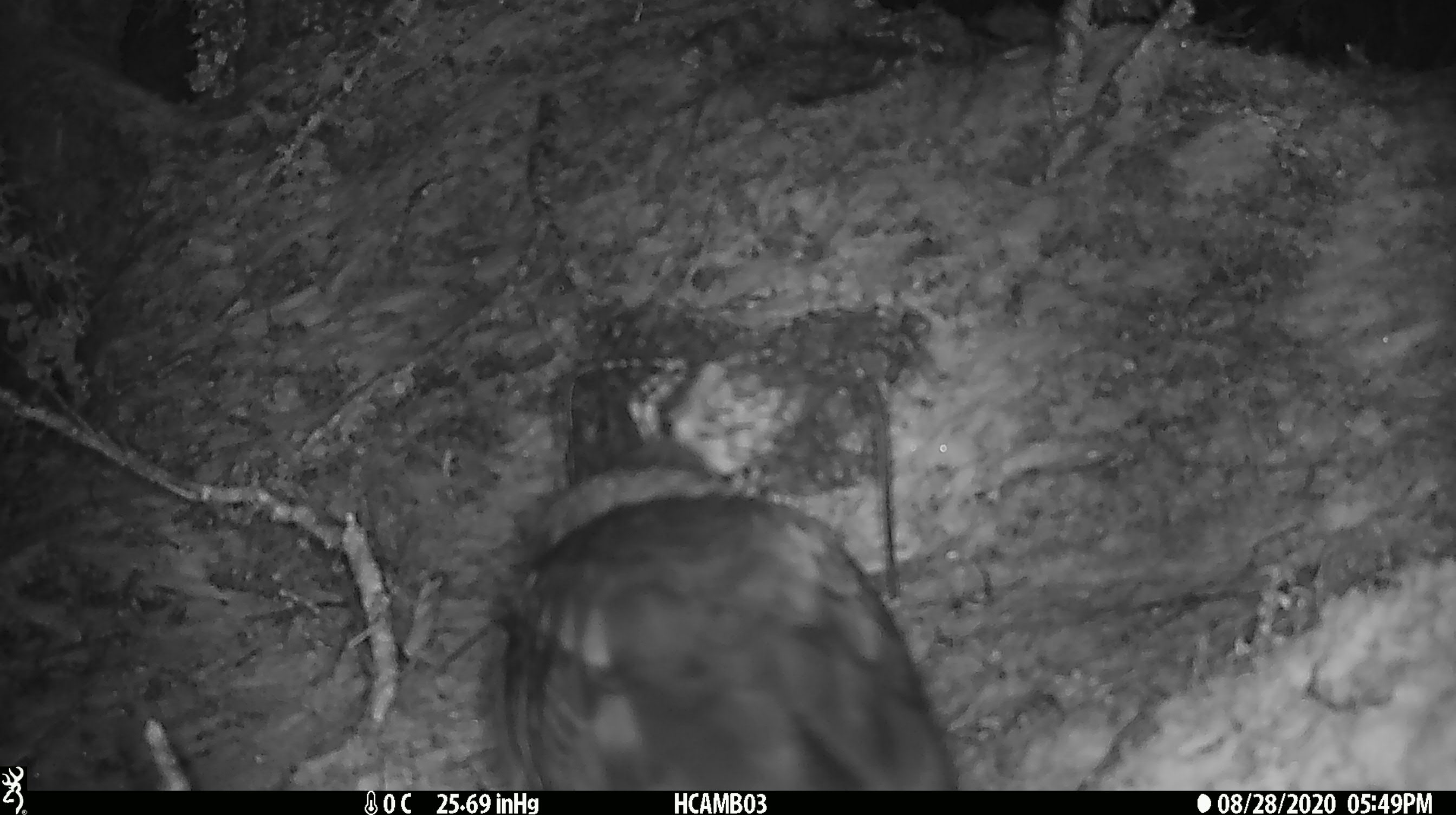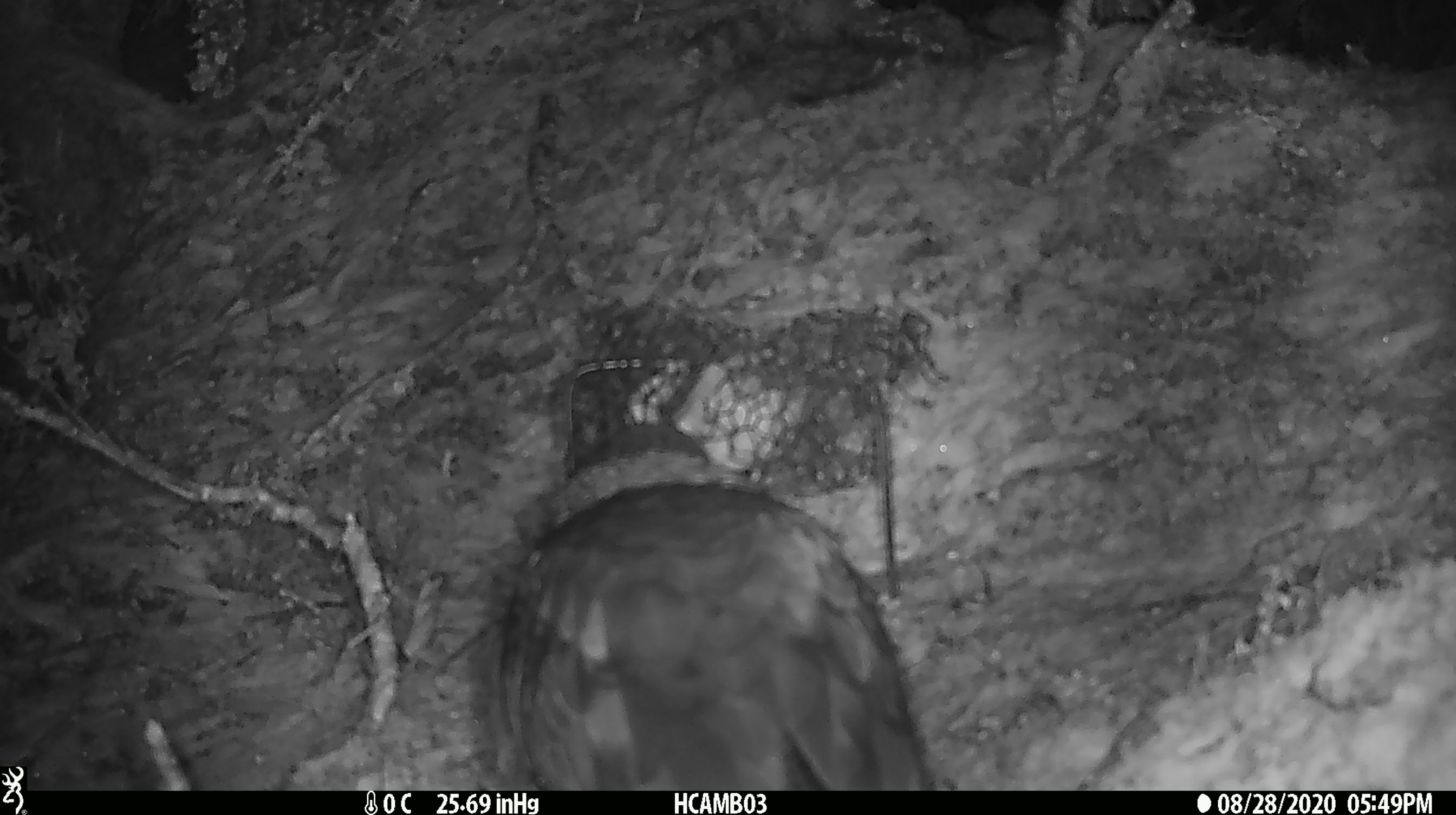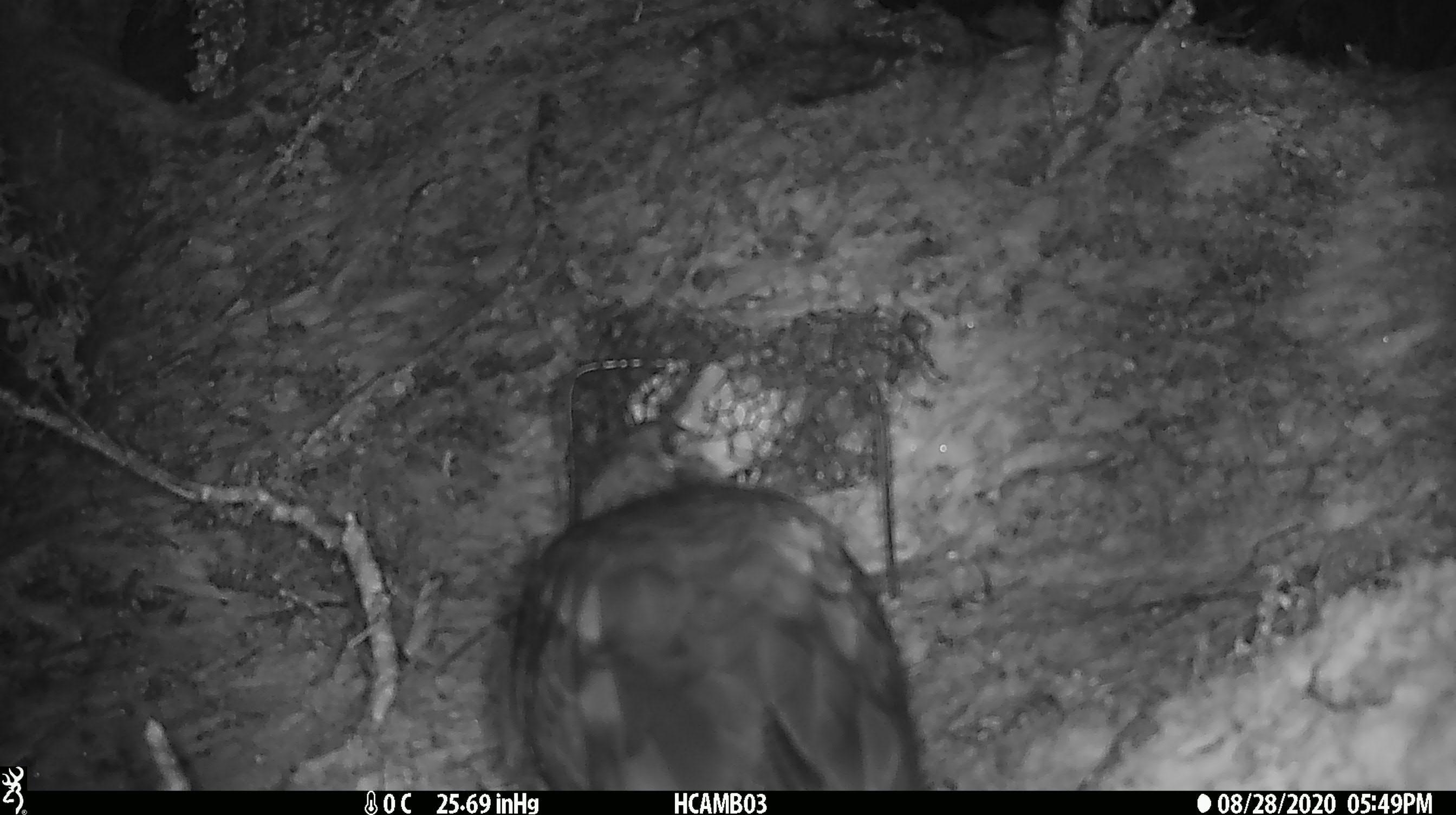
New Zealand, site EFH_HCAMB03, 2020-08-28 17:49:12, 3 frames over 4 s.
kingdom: Animalia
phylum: Chordata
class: Aves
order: Psittaciformes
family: Strigopidae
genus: Nestor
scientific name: Nestor notabilis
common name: kea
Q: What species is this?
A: Kea (Nestor notabilis).